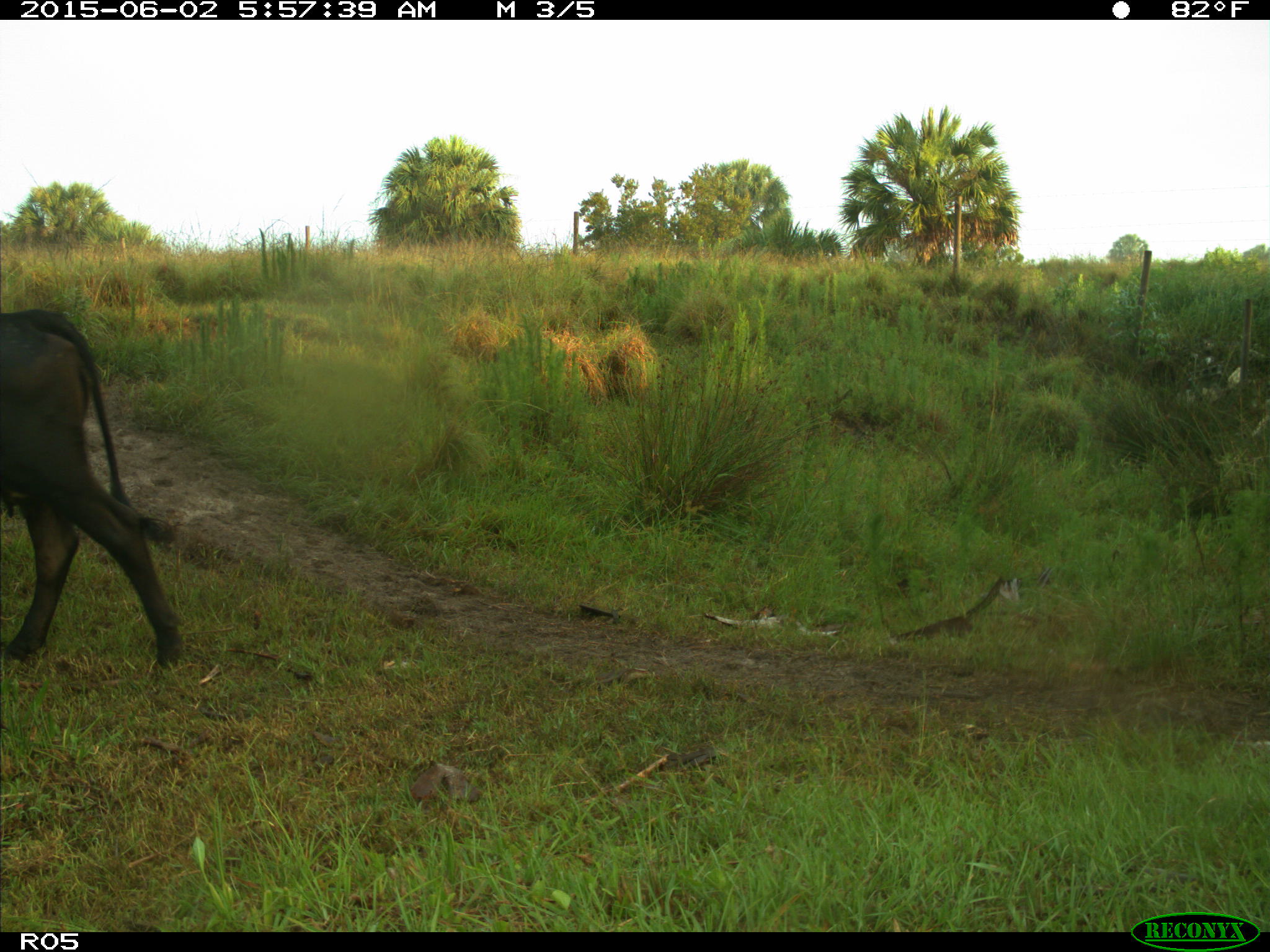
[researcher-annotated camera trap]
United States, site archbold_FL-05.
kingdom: Animalia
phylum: Chordata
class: Mammalia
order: Artiodactyla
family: Bovidae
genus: Bos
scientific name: Bos taurus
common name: domestic cow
Bos taurus (domestic cow).